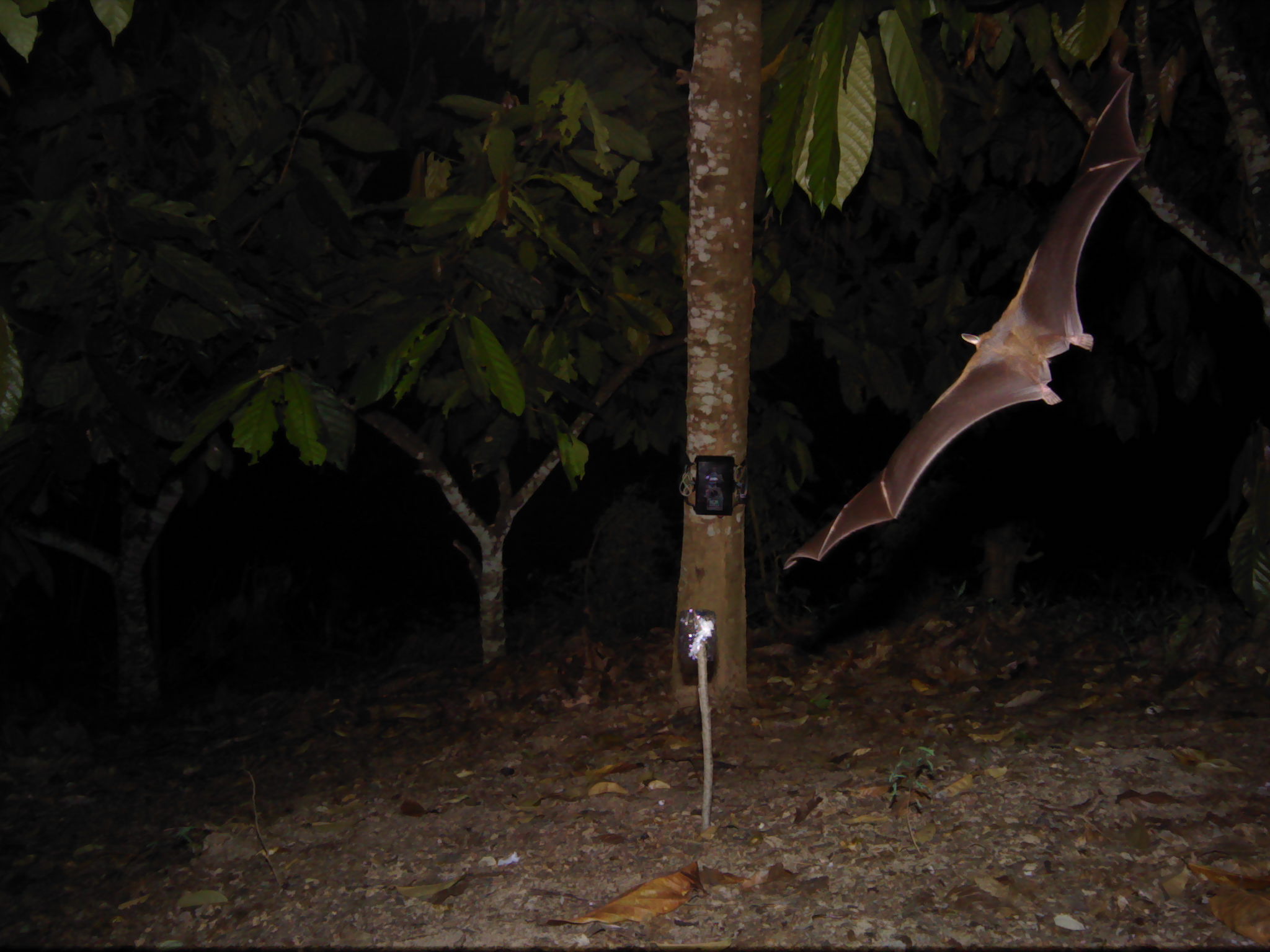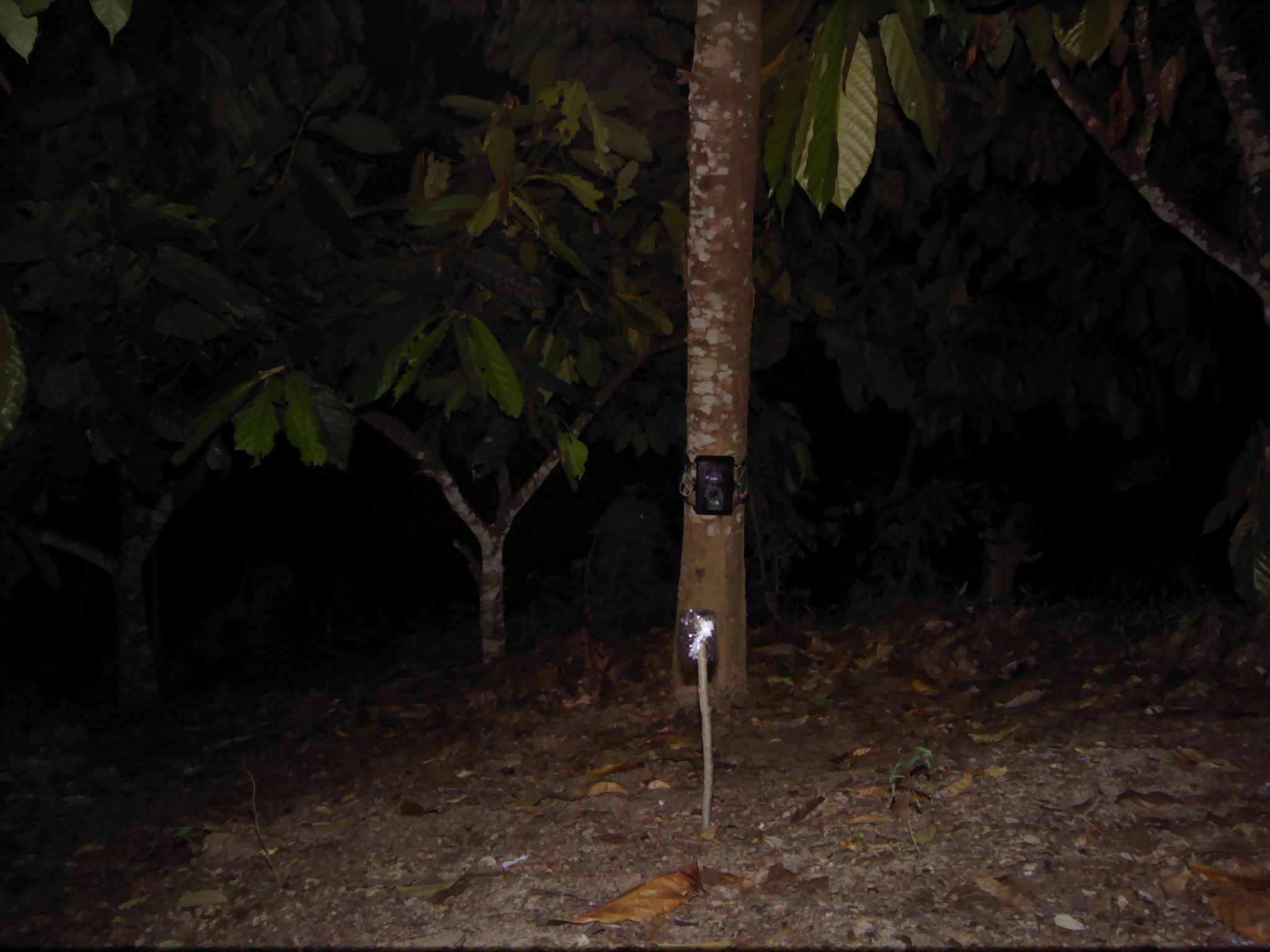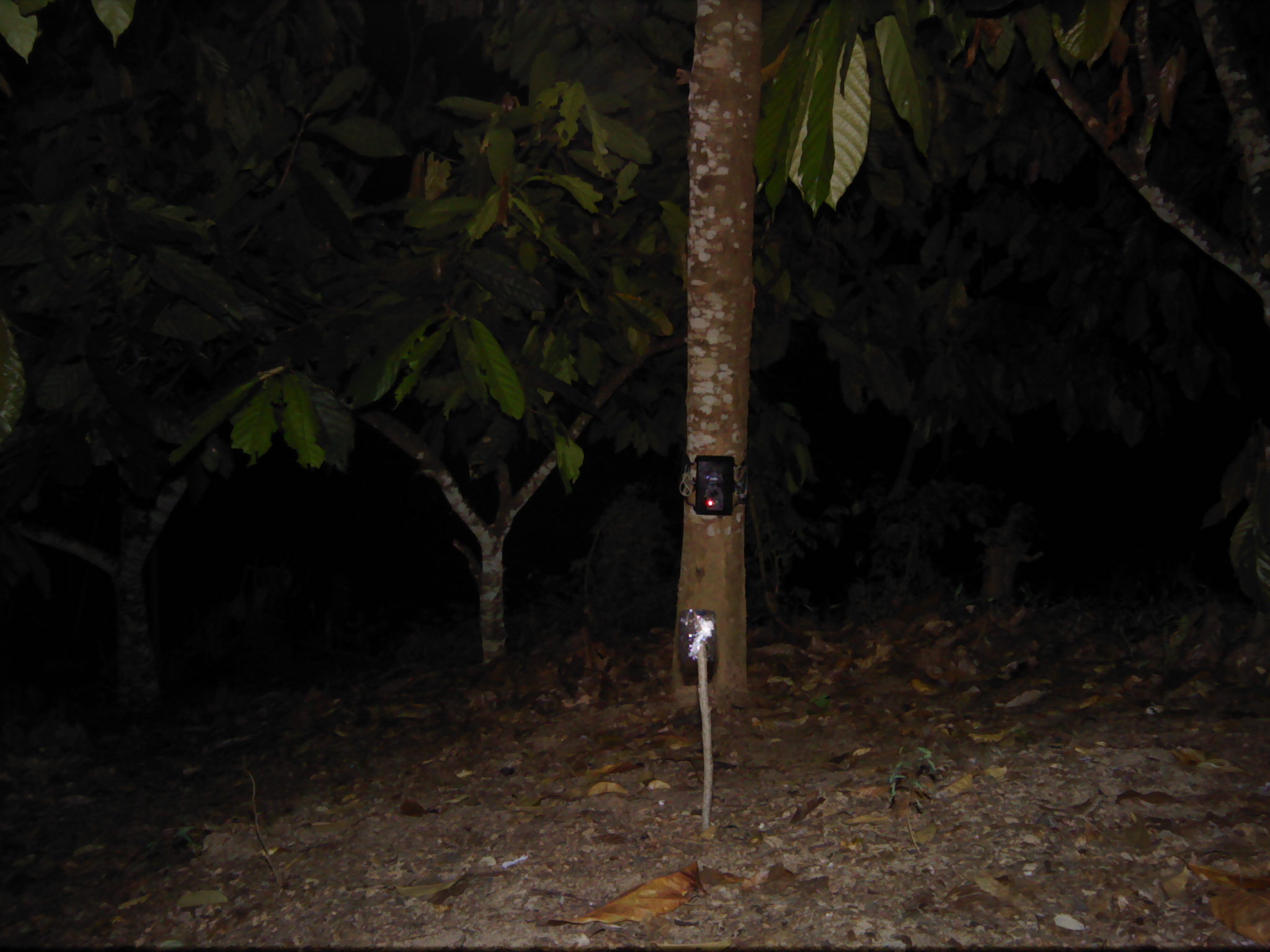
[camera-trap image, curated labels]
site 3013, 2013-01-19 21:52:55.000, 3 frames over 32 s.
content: unidentified animal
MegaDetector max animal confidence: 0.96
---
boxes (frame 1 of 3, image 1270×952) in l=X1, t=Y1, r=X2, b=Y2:
unknown: l=778, t=65, r=1145, b=575